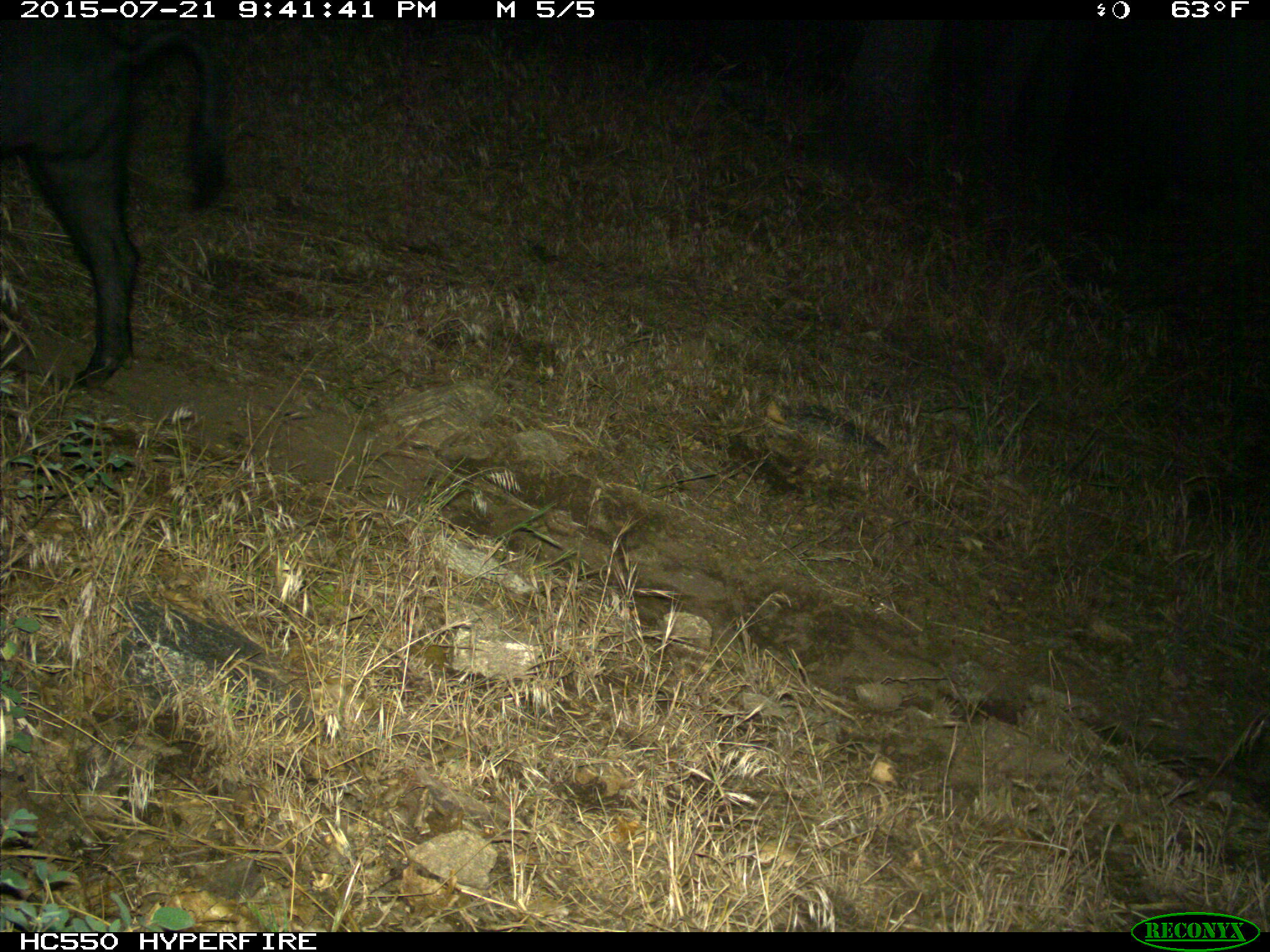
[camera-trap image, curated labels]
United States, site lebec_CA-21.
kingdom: Animalia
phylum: Chordata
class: Mammalia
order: Artiodactyla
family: Suidae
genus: Sus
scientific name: Sus scrofa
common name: wild boar